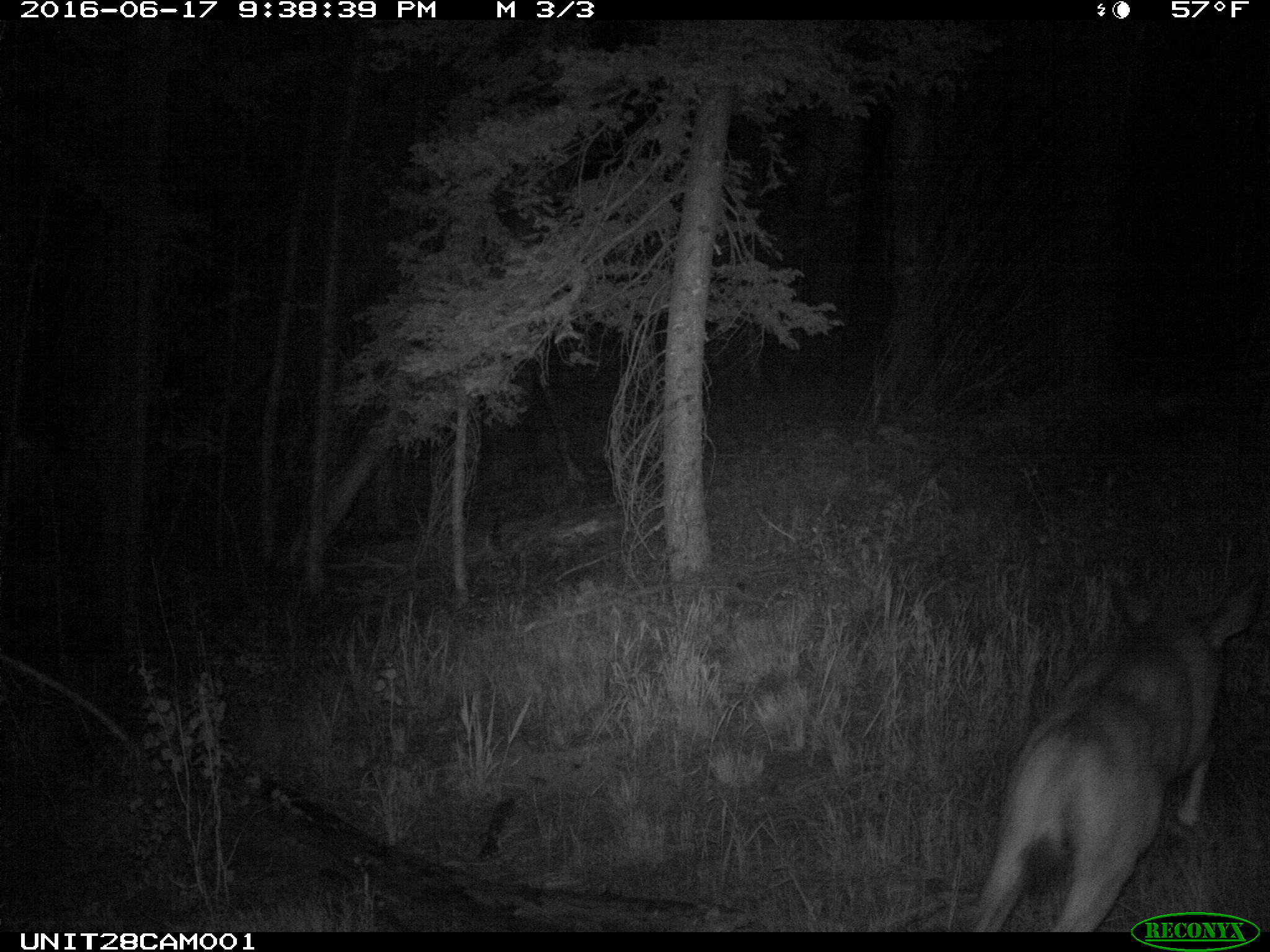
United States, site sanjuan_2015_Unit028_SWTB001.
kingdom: Animalia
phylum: Chordata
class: Mammalia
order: Artiodactyla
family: Cervidae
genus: Odocoileus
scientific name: Odocoileus hemionus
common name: mule deer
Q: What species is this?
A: Odocoileus hemionus (mule deer).